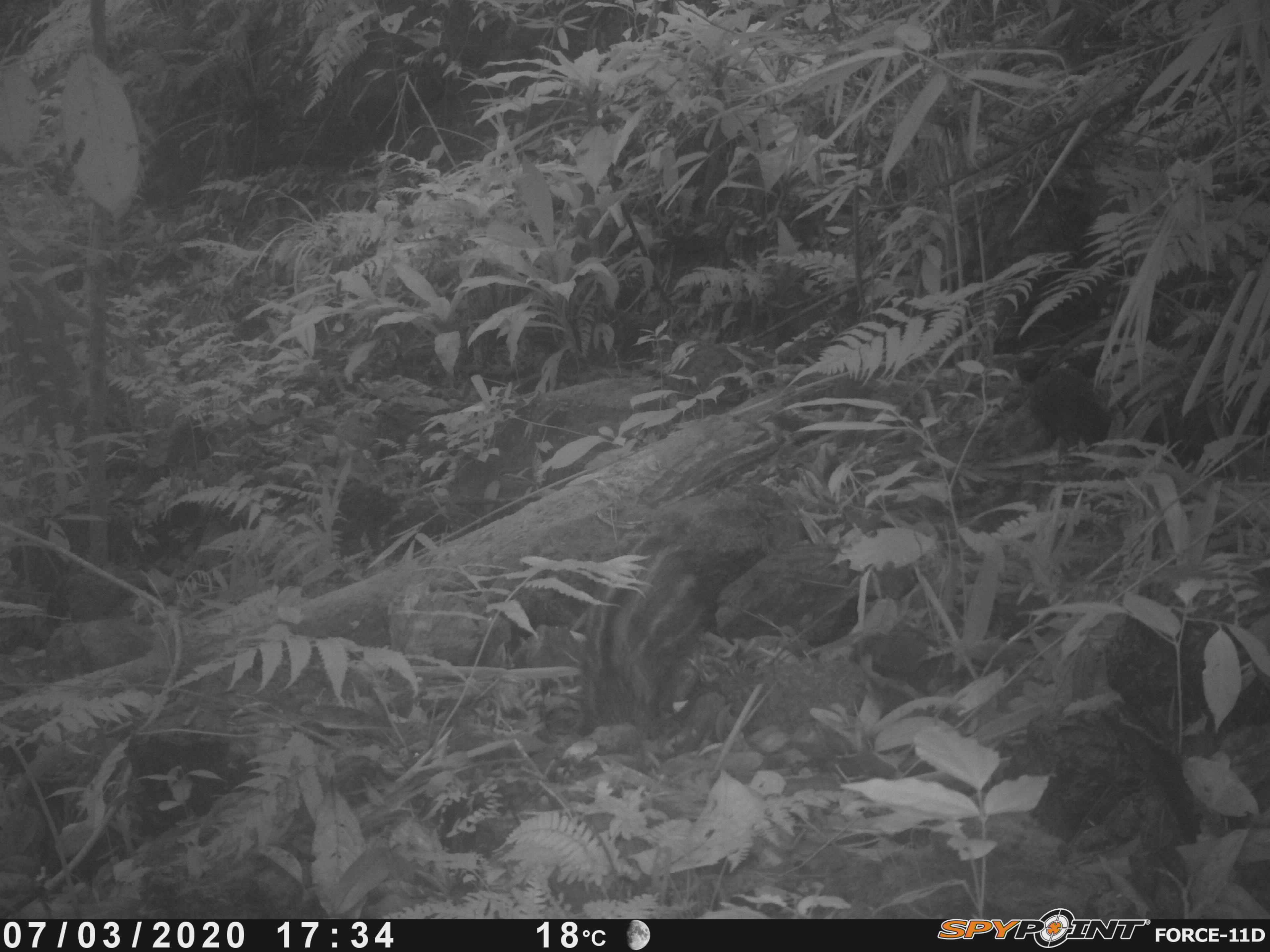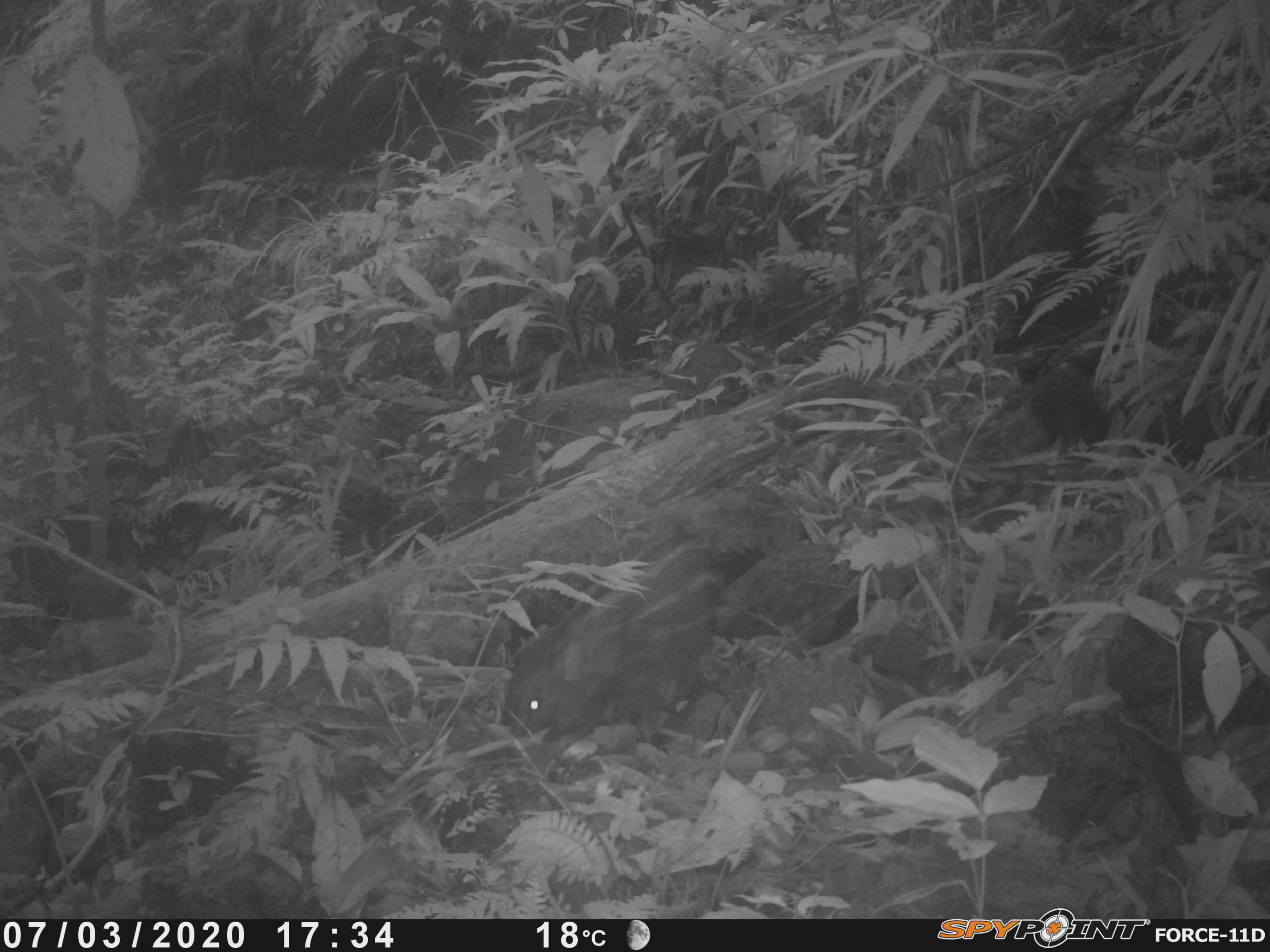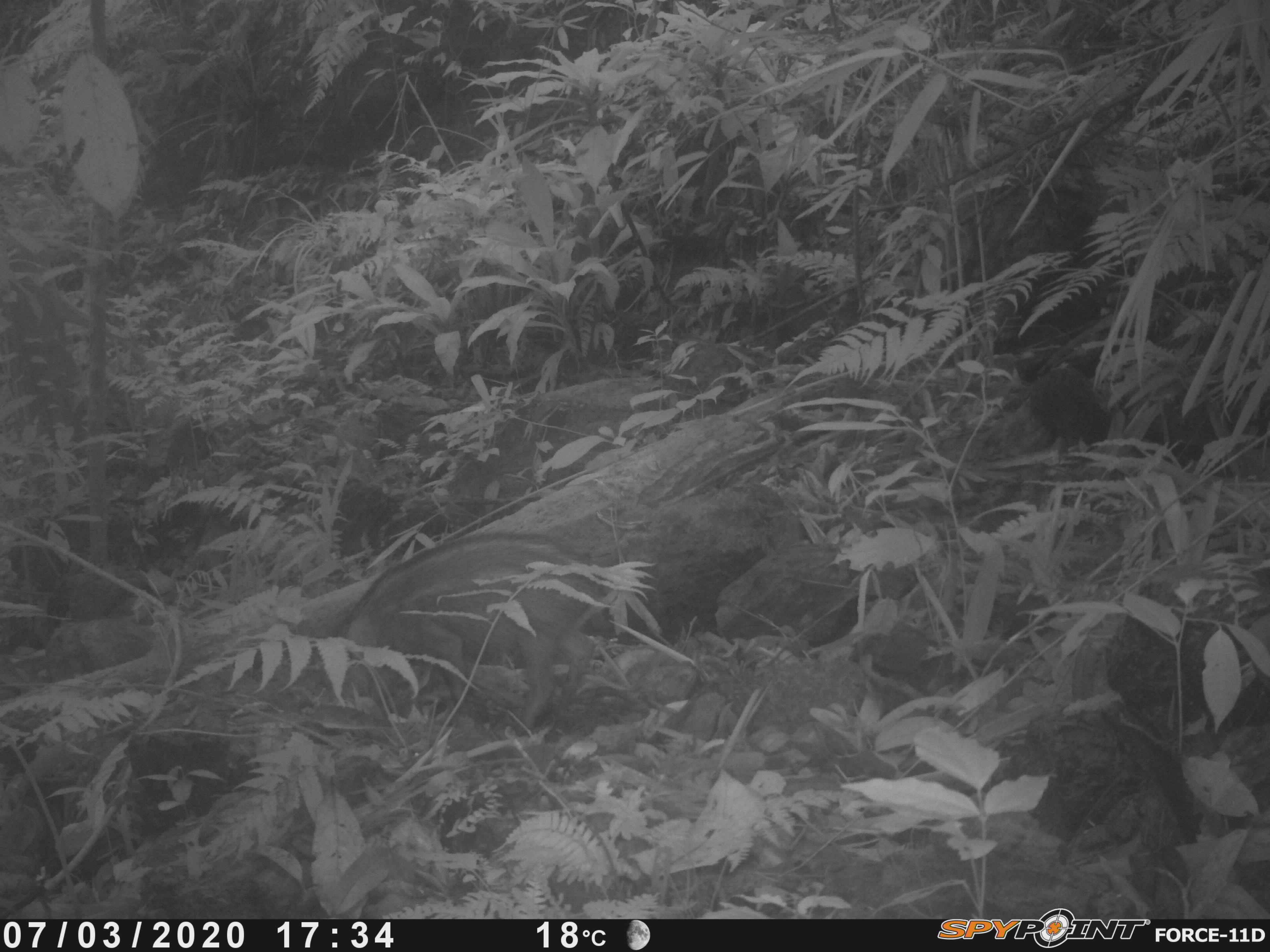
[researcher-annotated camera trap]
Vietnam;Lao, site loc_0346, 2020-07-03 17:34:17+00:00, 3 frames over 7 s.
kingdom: Animalia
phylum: Chordata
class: Mammalia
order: Artiodactyla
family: Suidae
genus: Sus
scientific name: Sus scrofa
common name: eurasian wild pig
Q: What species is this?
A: Eurasian wild pig (Sus scrofa).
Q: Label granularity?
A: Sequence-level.